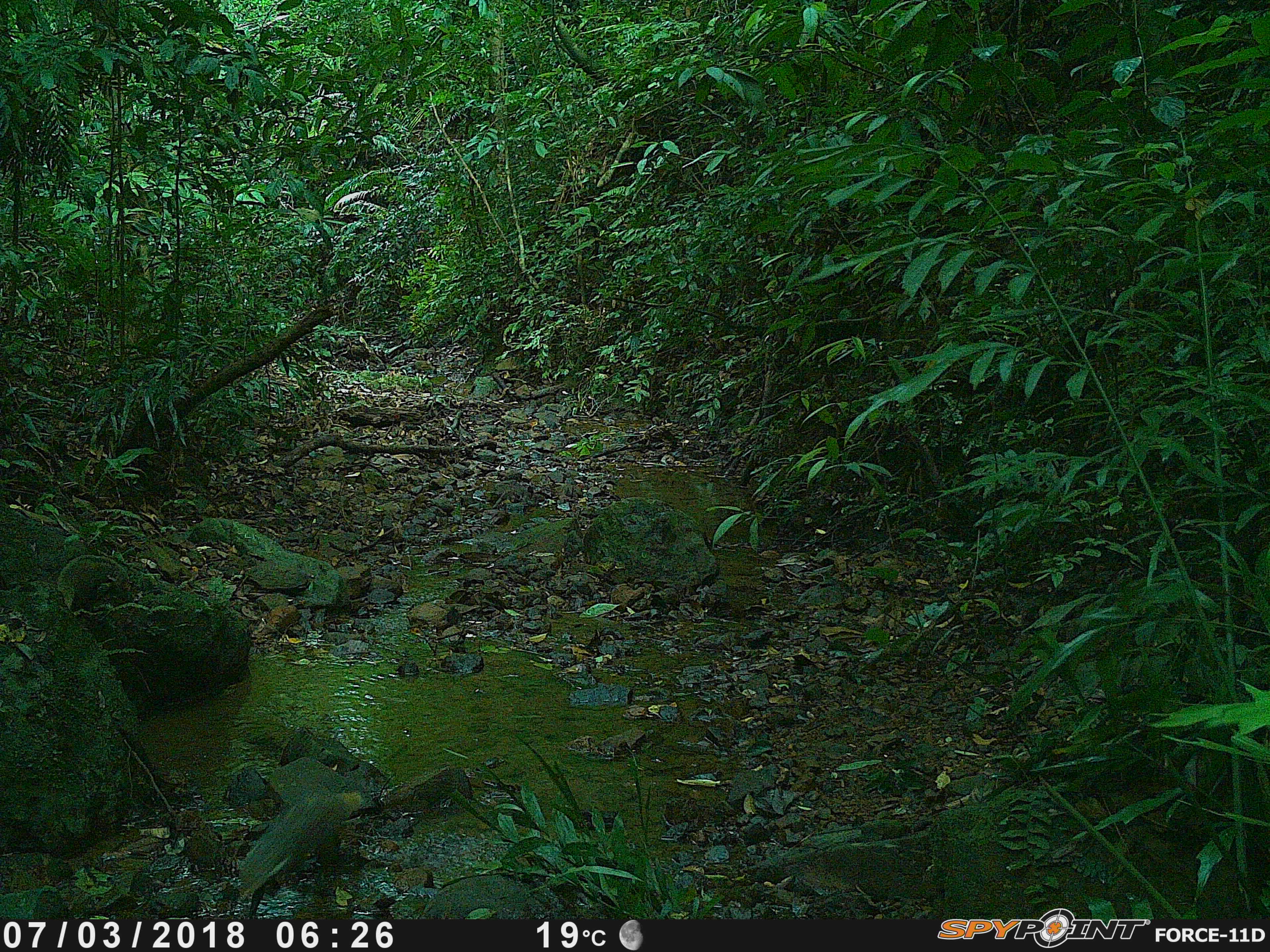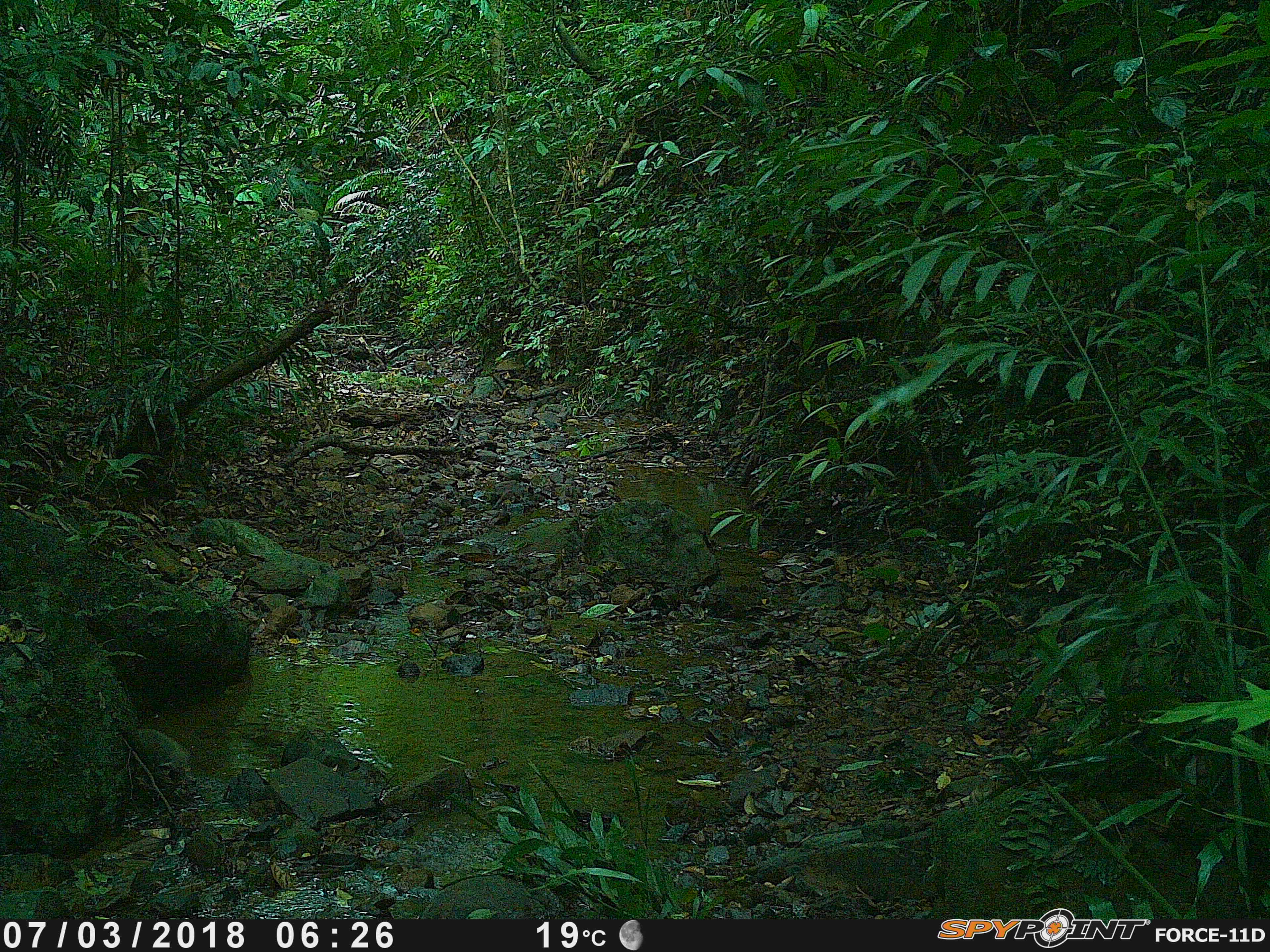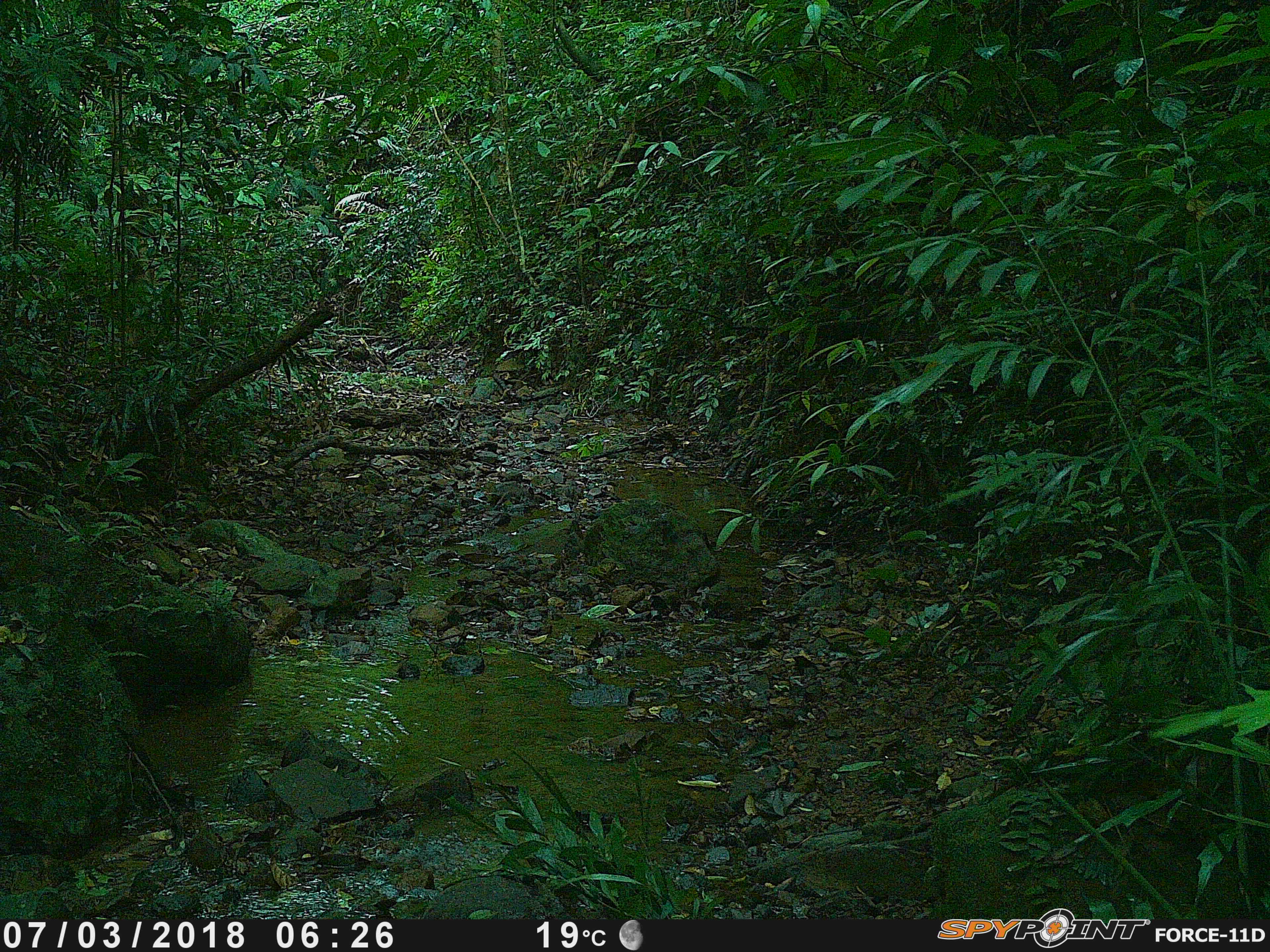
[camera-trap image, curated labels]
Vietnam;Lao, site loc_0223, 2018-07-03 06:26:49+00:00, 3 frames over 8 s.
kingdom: Animalia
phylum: Chordata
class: Mammalia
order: Carnivora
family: Herpestidae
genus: Urva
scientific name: Urva urva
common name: crab-eating mongoose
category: crab eating mongoose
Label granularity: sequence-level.